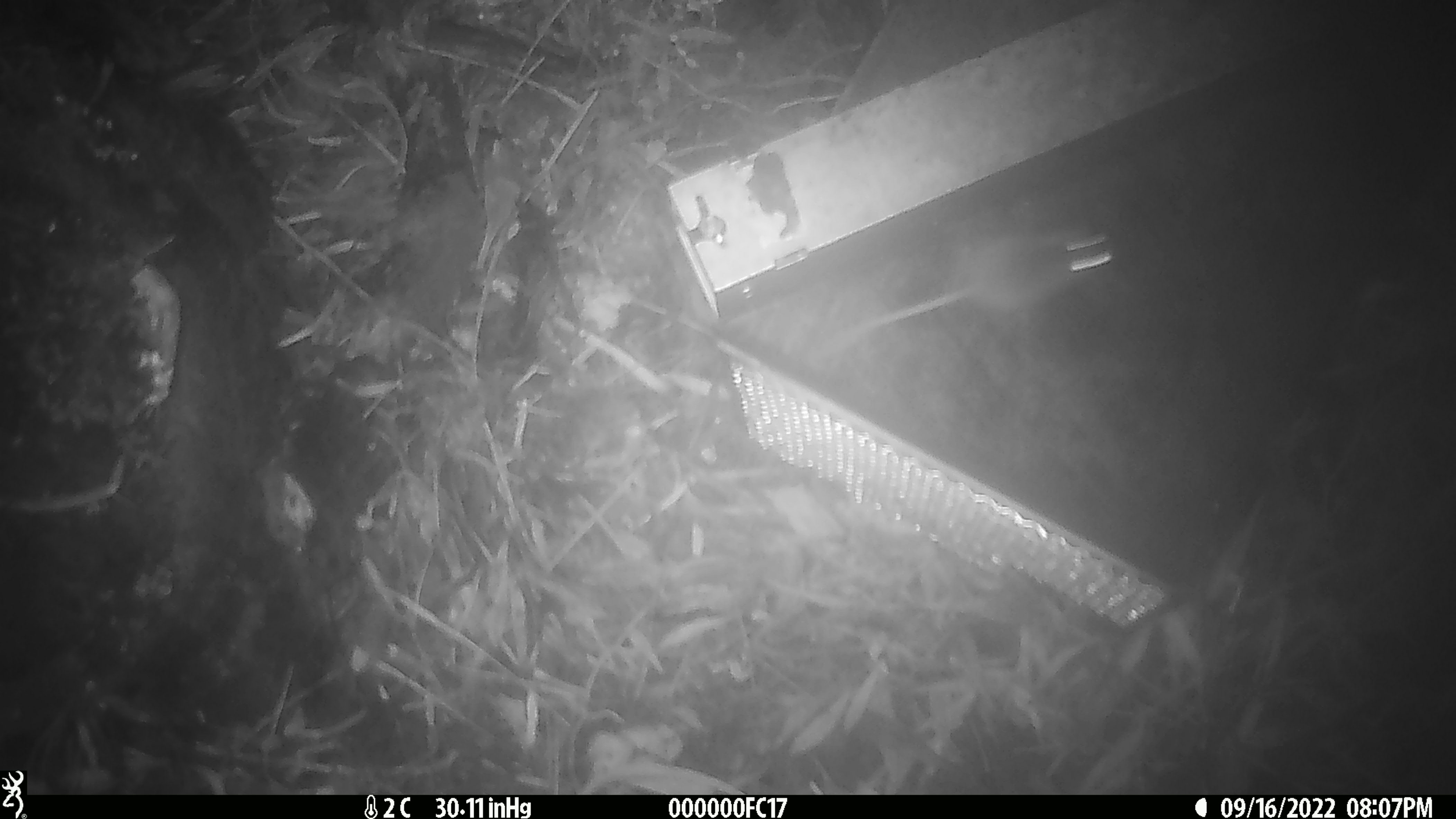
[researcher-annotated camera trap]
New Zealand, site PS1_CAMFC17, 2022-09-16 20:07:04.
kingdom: Animalia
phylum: Chordata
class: Mammalia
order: Rodentia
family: Muridae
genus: Mus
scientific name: Mus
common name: mouse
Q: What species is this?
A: Mouse (Mus).